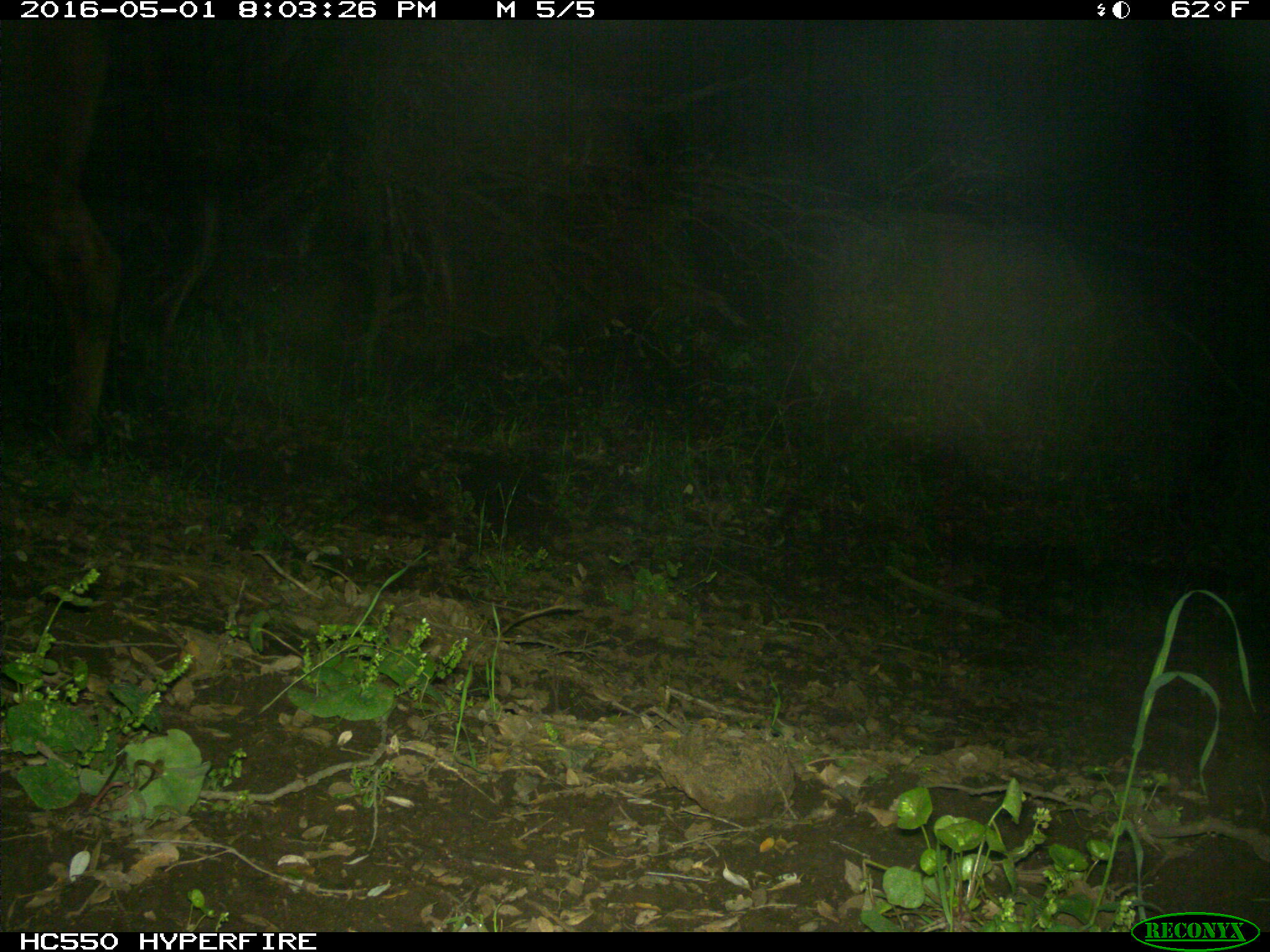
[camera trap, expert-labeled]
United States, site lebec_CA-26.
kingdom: Animalia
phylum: Chordata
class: Mammalia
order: Artiodactyla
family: Bovidae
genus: Bos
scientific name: Bos taurus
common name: domestic cow